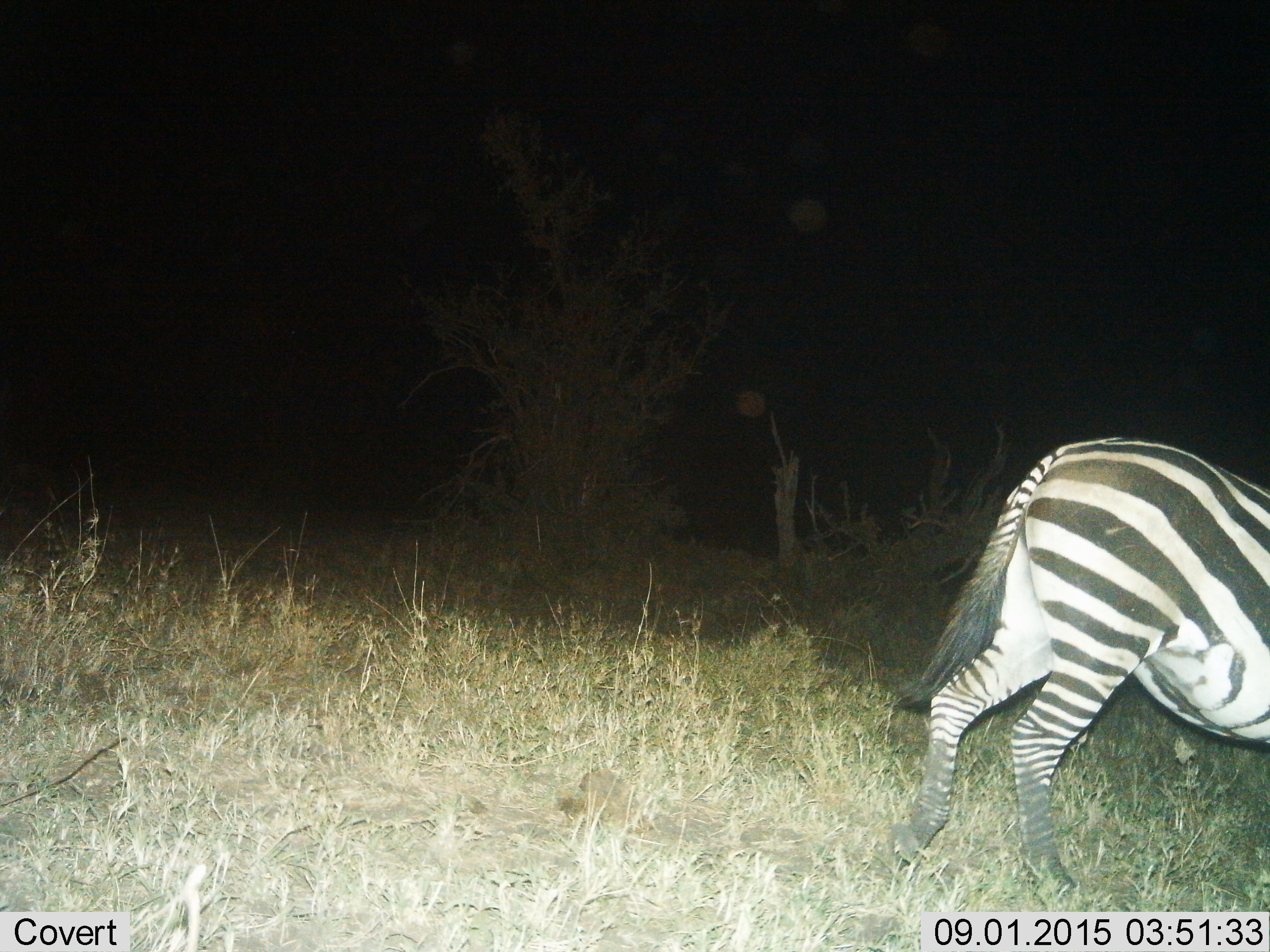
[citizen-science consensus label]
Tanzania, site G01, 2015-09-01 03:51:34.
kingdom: Animalia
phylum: Chordata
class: Mammalia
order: Perissodactyla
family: Equidae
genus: Equus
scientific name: Equus quagga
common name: plains zebra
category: zebra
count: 1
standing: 11%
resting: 0%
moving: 89%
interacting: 0%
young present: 0%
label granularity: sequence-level